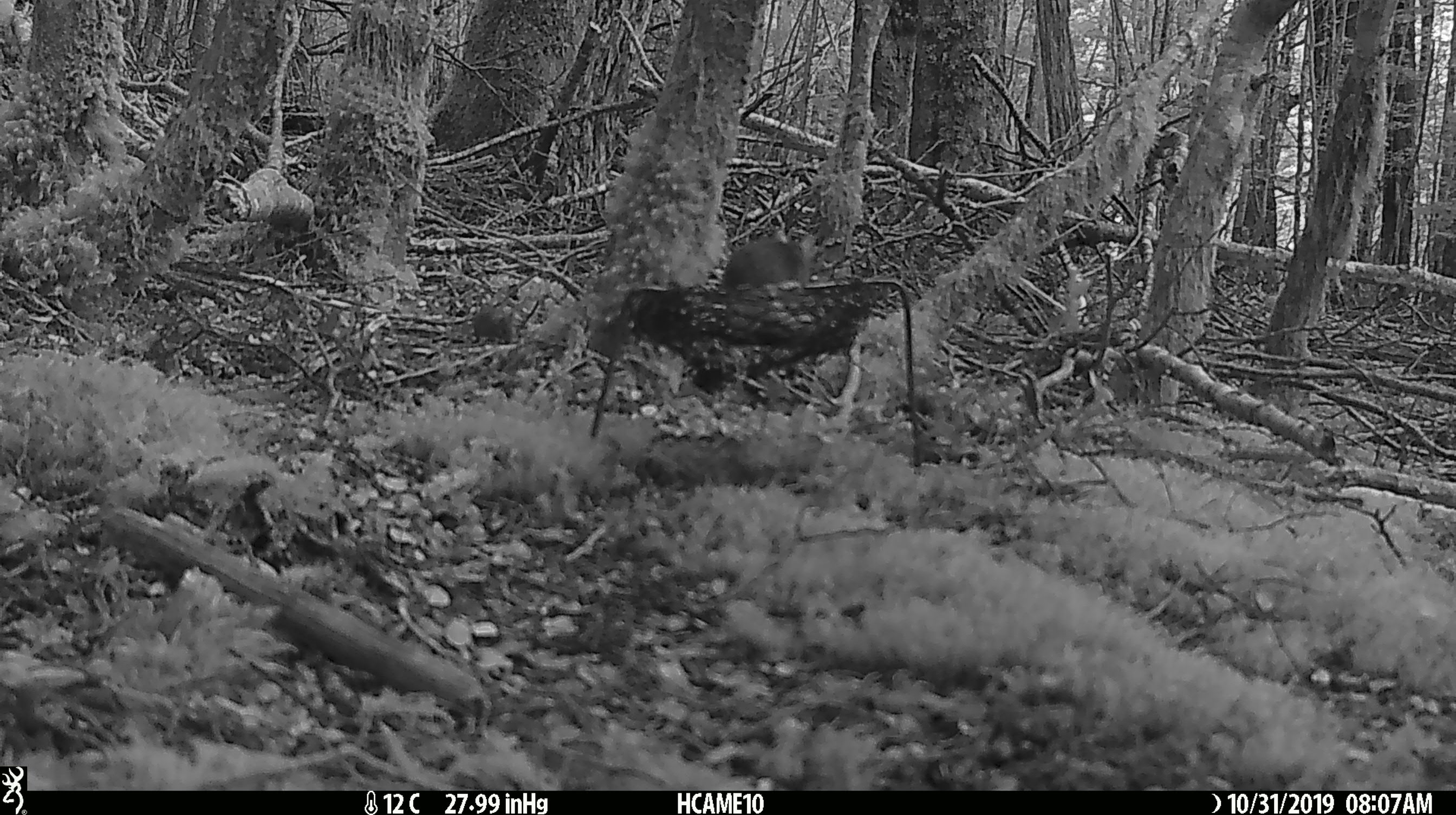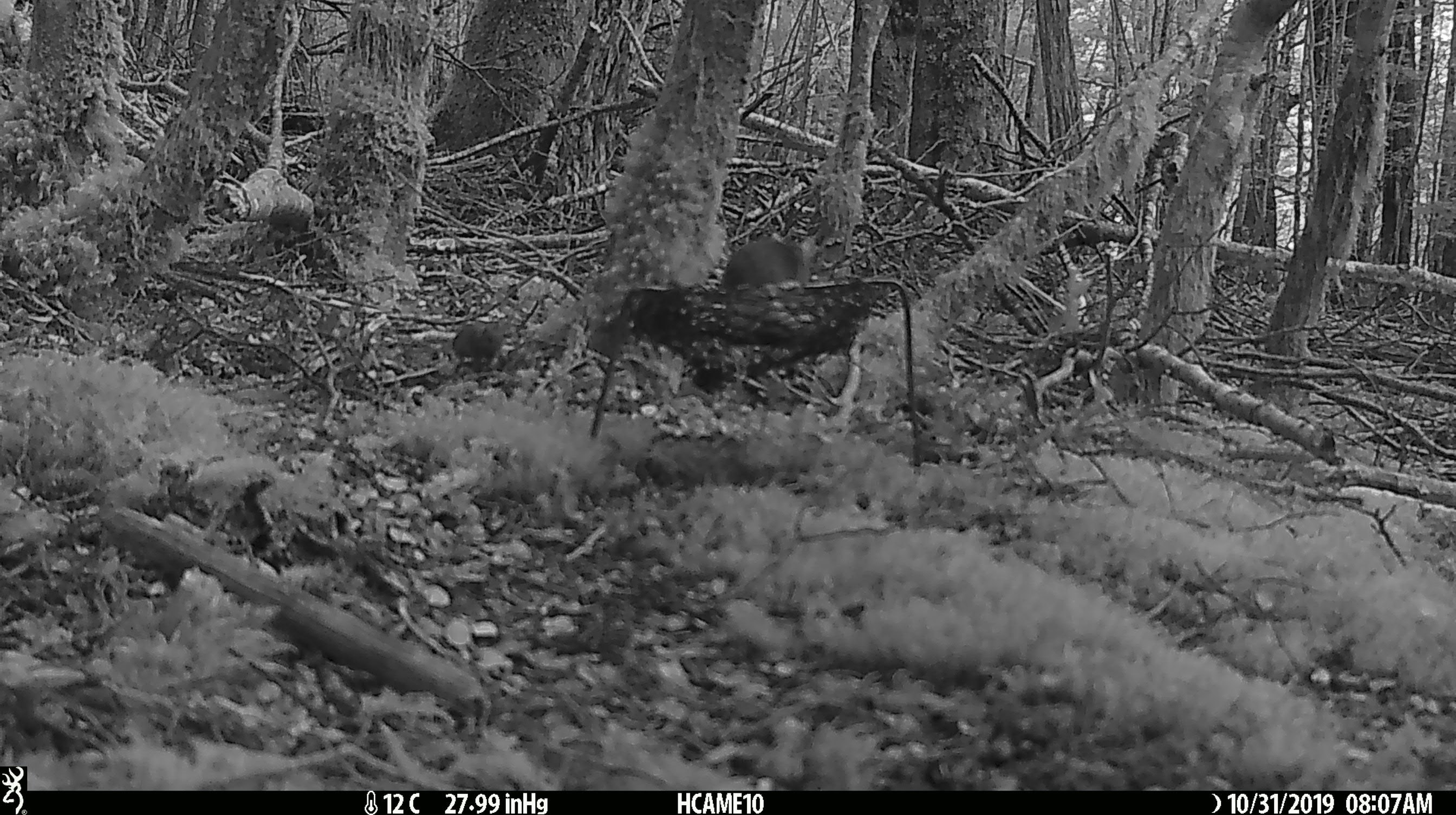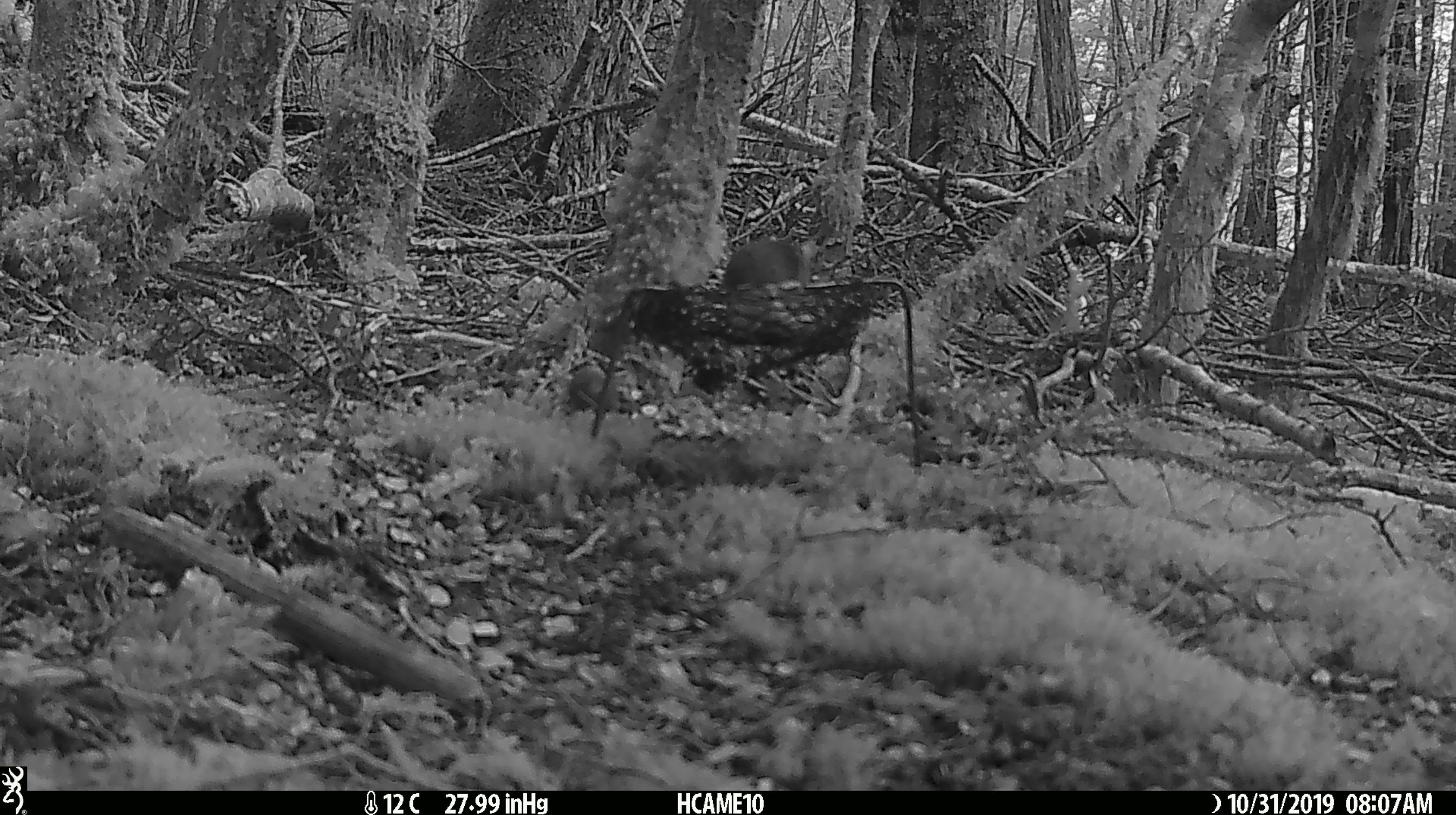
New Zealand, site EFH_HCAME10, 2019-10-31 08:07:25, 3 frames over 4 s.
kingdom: Animalia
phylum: Chordata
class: Mammalia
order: Rodentia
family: Muridae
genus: Mus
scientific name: Mus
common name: mouse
Mouse (Mus).